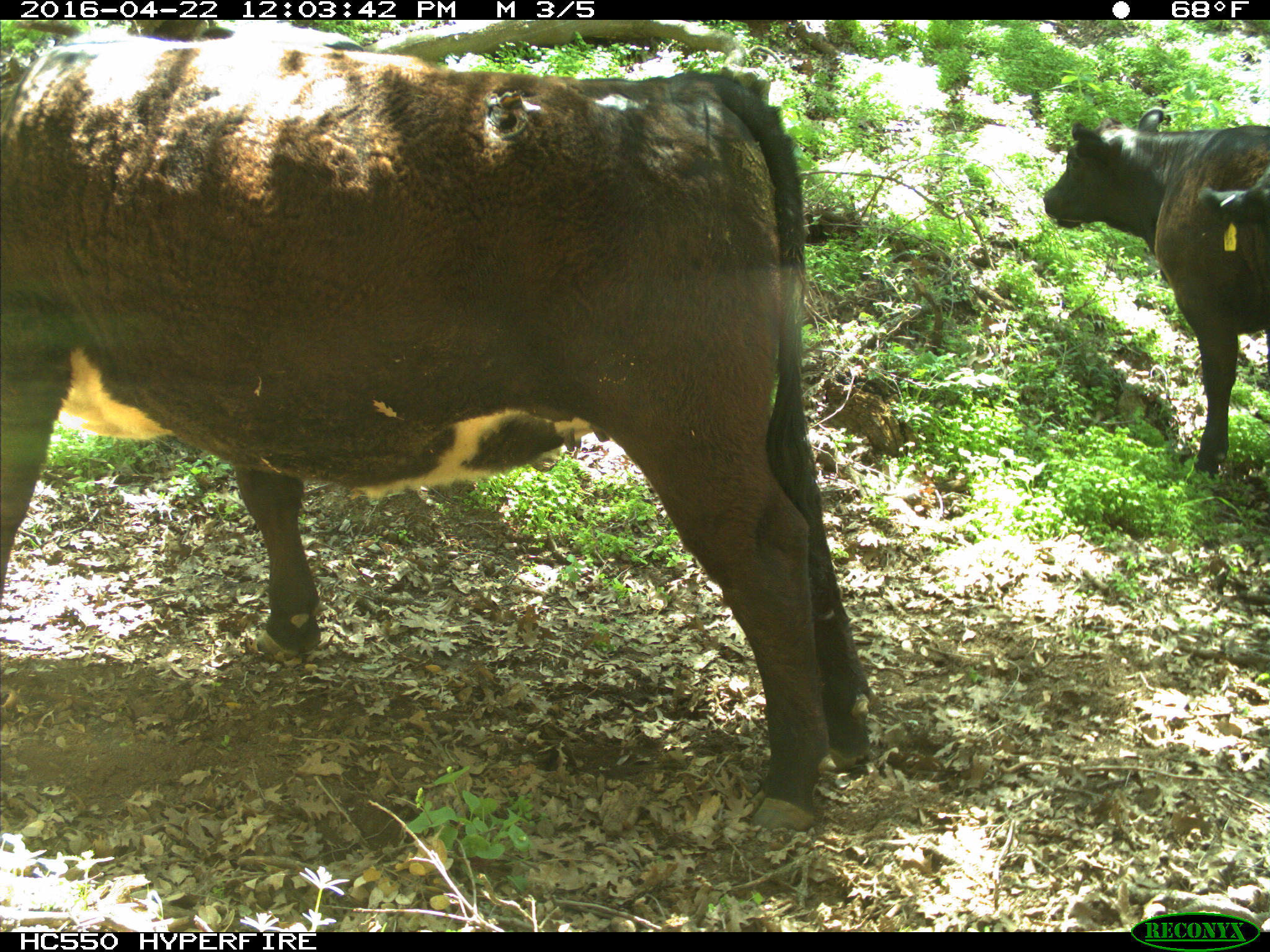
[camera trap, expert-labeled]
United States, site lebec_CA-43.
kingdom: Animalia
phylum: Chordata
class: Mammalia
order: Artiodactyla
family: Bovidae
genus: Bos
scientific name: Bos taurus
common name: domestic cow